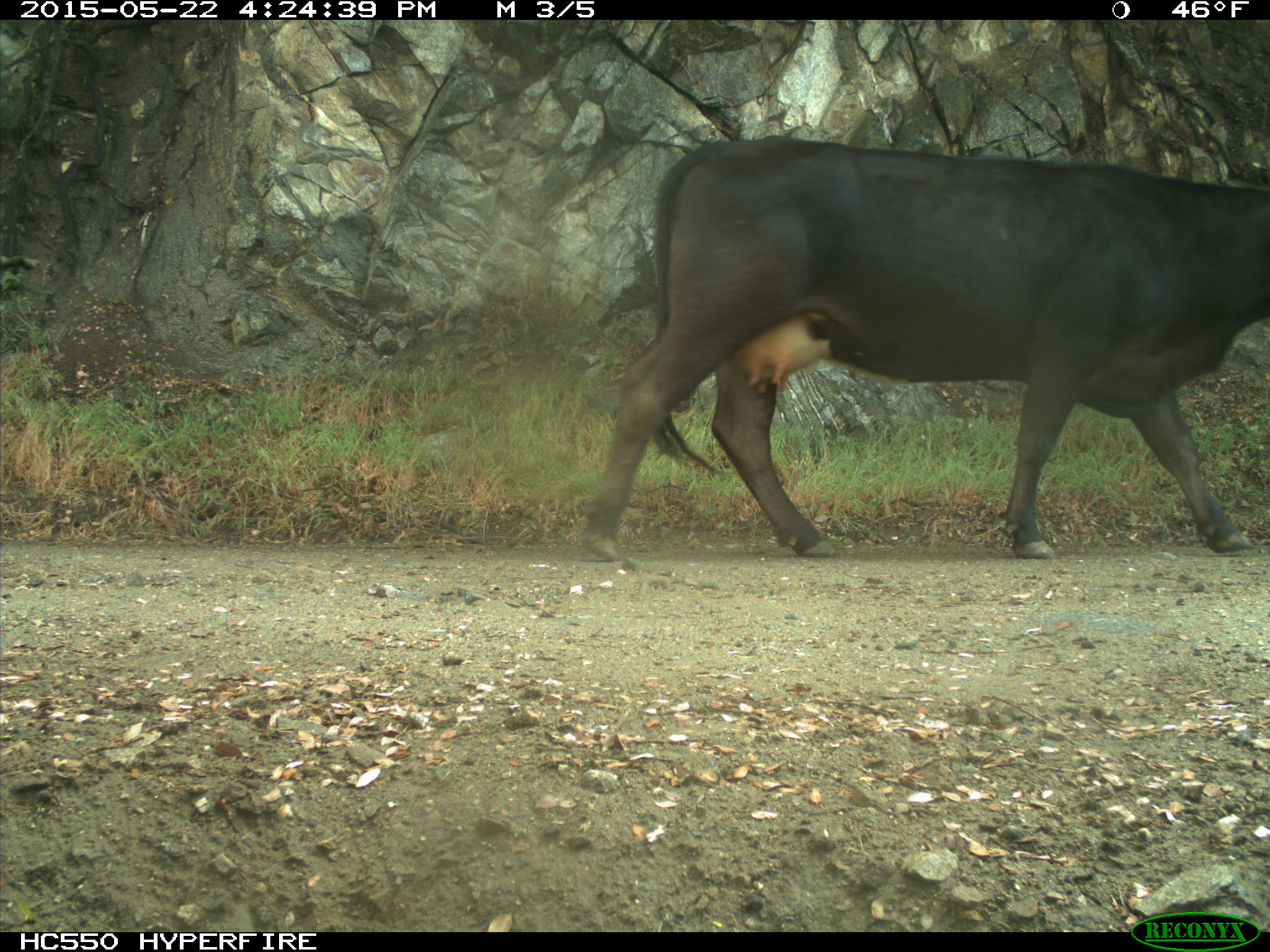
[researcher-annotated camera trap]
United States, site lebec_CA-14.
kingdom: Animalia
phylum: Chordata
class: Mammalia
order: Artiodactyla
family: Bovidae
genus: Bos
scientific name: Bos taurus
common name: domestic cow